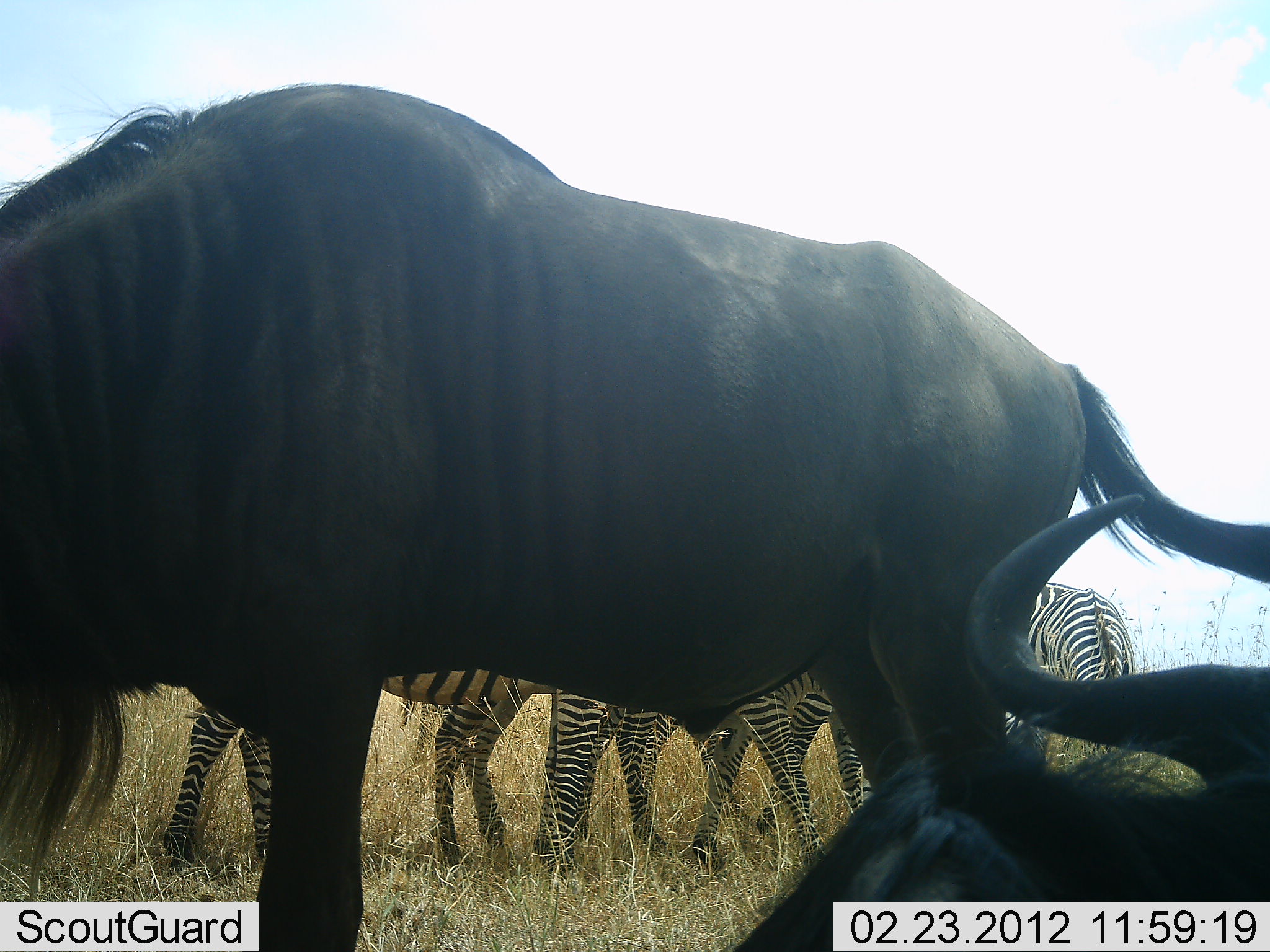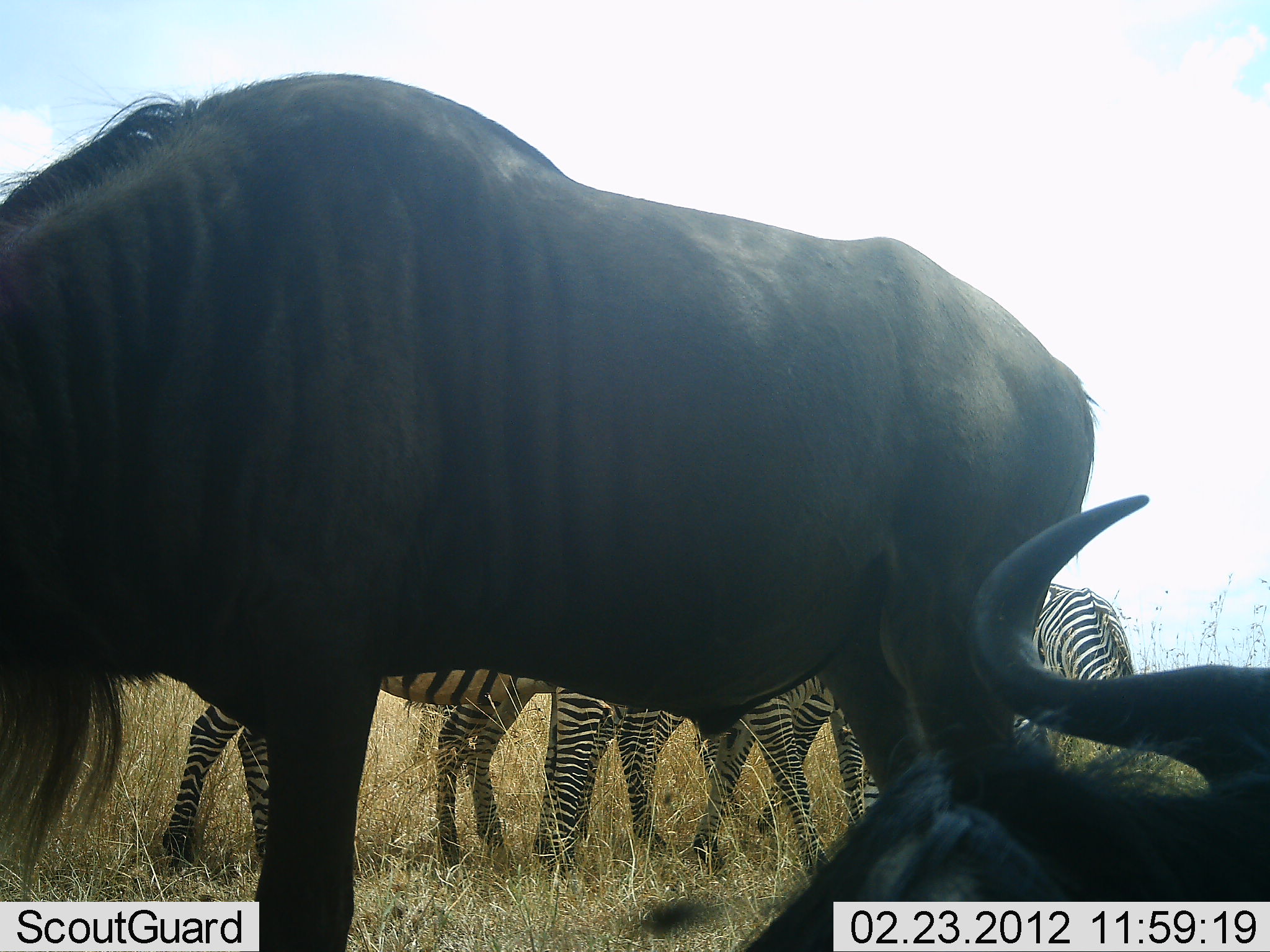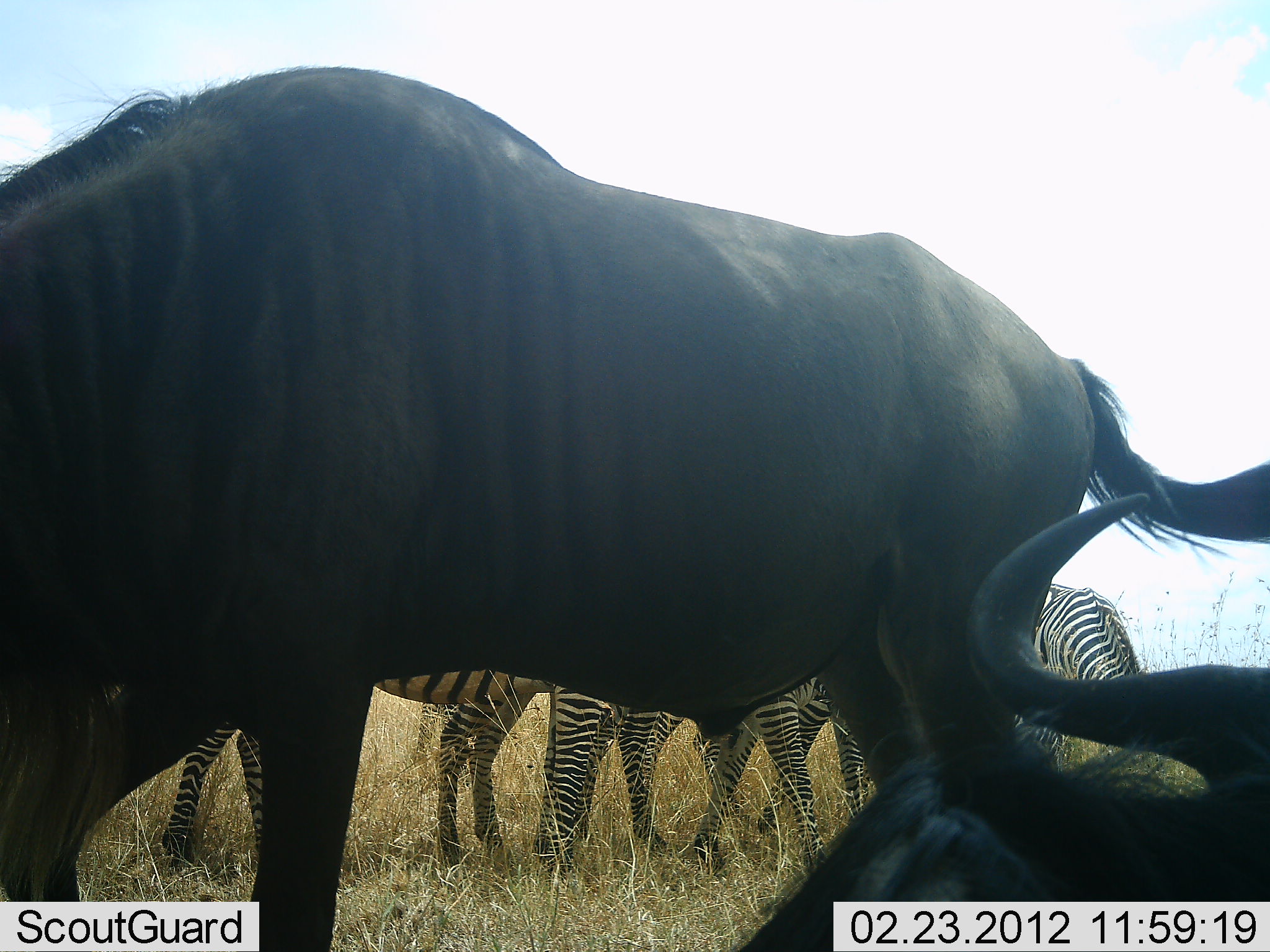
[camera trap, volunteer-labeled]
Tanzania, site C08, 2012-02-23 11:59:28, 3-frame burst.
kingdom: Animalia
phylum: Chordata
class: Mammalia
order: Artiodactyla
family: Bovidae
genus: Connochaetes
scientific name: Connochaetes taurinus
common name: blue wildebeest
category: wildebeest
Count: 2.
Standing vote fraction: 67%.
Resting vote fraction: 80%.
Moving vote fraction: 0%.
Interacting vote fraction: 0%.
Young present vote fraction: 0%.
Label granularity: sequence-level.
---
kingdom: Animalia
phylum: Chordata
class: Mammalia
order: Perissodactyla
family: Equidae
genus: Equus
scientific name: Equus quagga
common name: plains zebra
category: zebra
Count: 4.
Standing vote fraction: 80%.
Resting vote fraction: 7%.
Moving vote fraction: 0%.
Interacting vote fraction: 13%.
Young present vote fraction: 7%.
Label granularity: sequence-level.